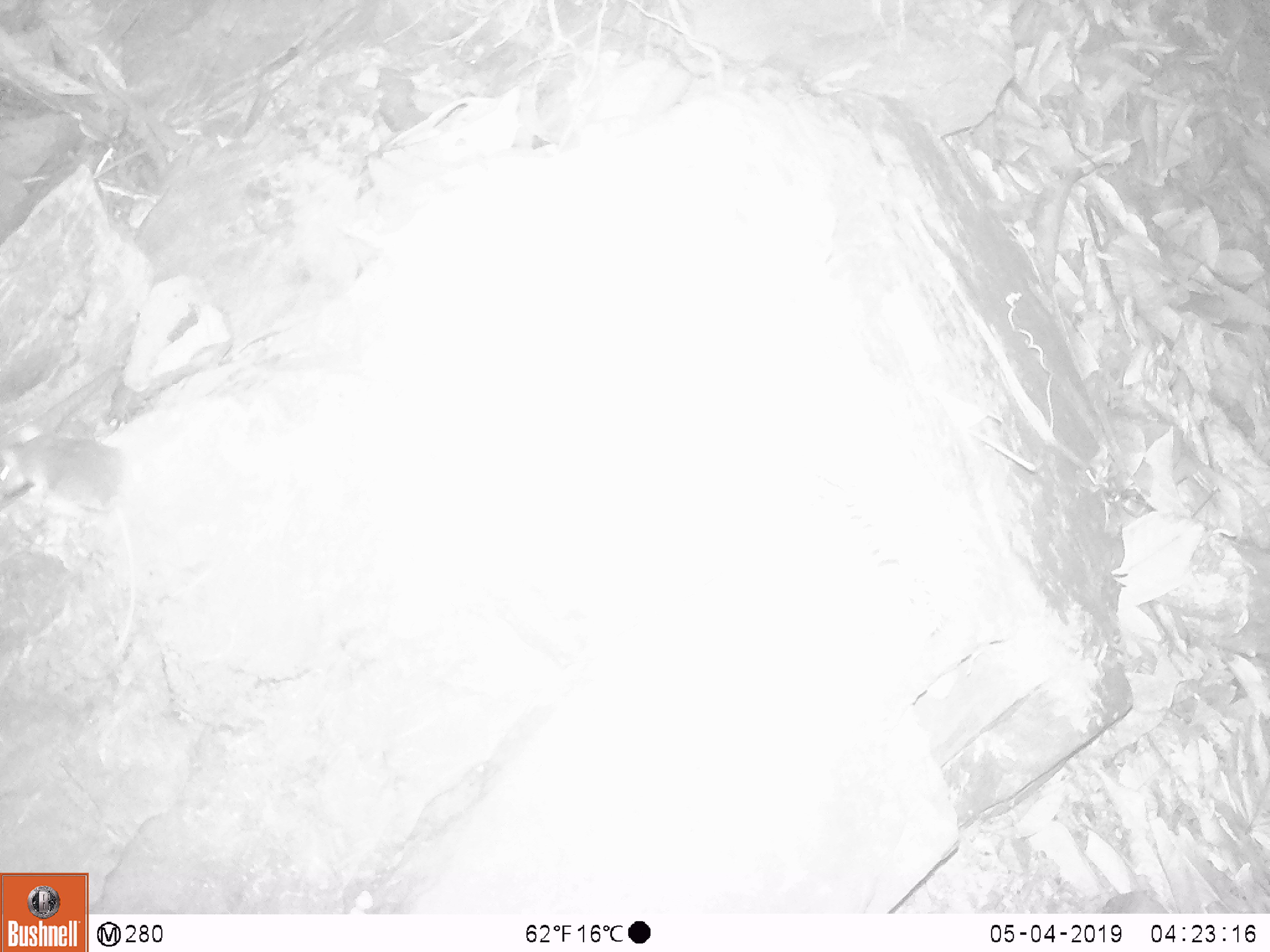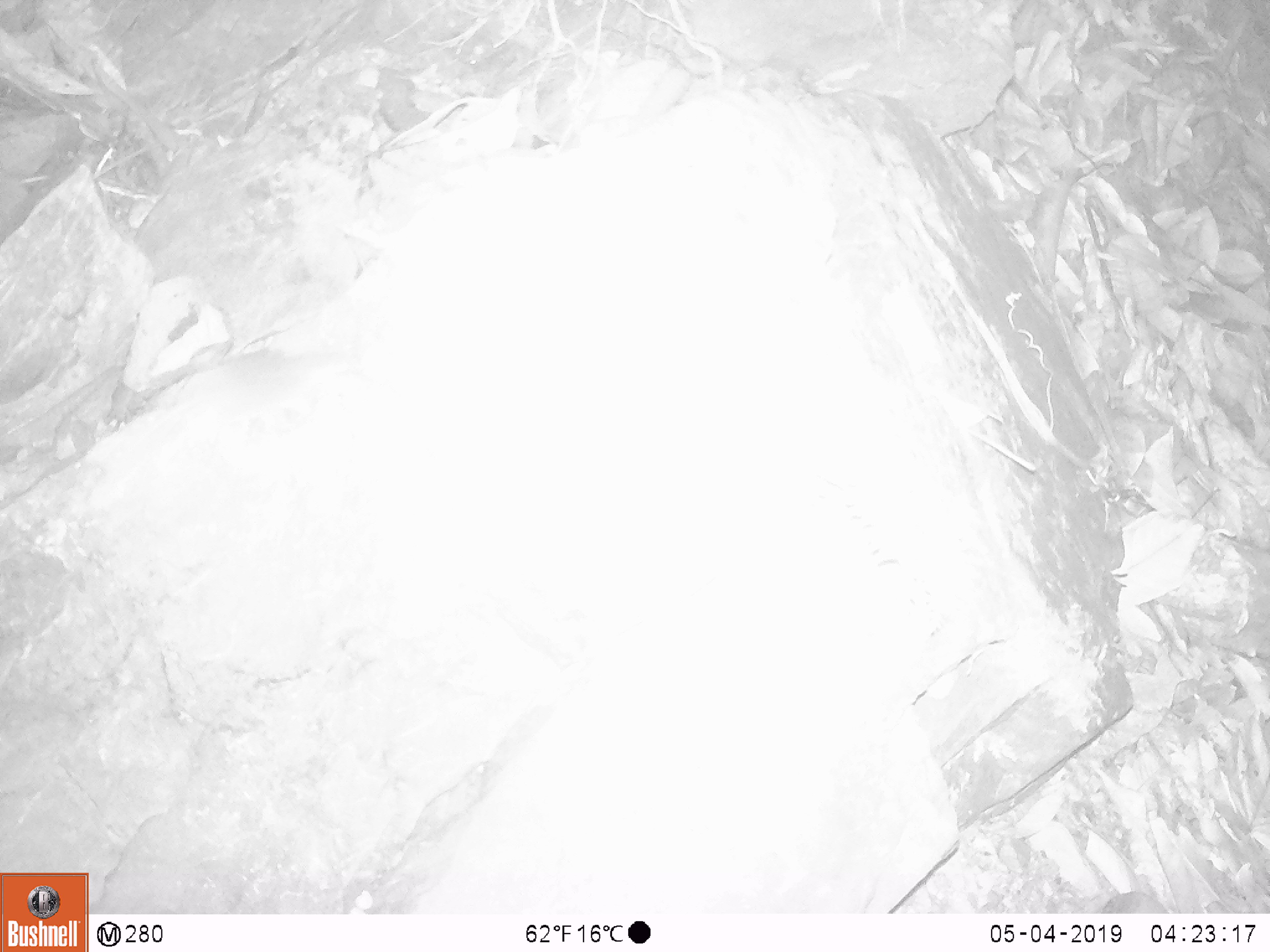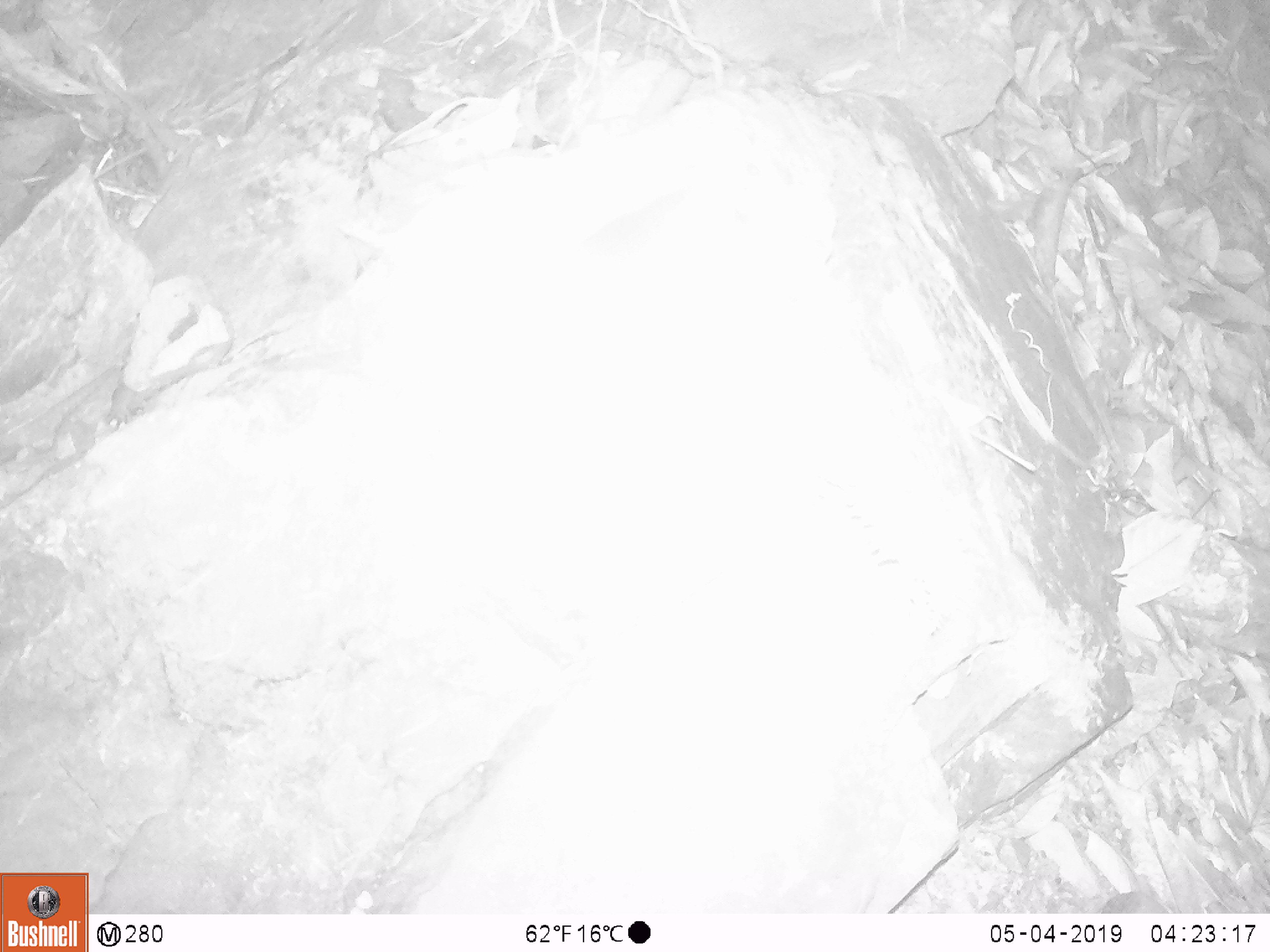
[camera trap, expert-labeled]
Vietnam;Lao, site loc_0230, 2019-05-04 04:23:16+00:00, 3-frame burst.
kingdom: Animalia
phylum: Chordata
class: Mammalia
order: Rodentia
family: Muridae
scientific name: Muridae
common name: old-world mice and rats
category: unidentified murid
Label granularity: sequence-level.